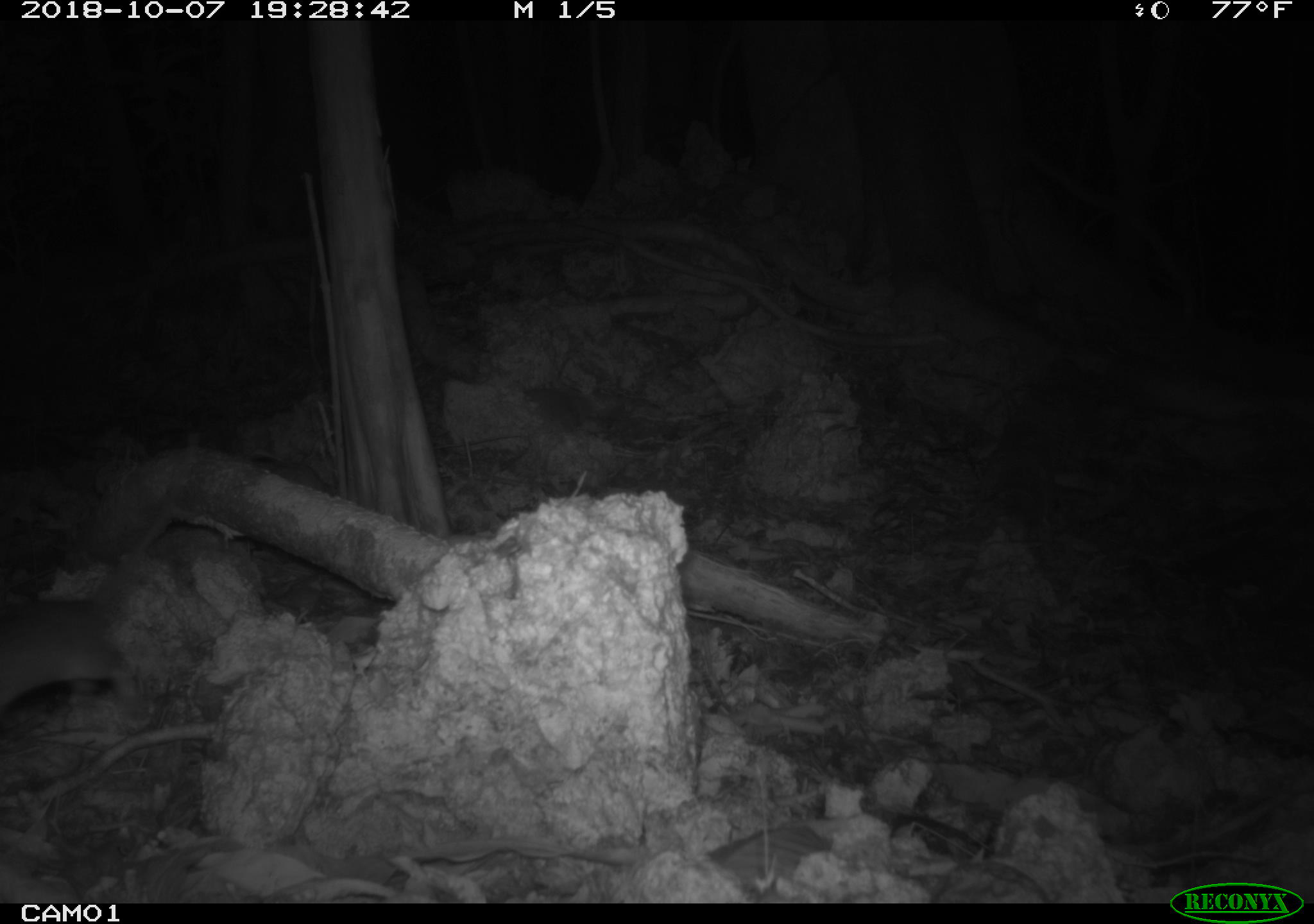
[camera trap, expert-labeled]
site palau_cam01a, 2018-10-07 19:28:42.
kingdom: Animalia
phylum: Chordata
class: Mammalia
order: Rodentia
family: Muridae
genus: Rattus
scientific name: Rattus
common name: rat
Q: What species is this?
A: Rat (Rattus).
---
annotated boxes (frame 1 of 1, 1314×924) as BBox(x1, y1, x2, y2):
rat: BBox(0, 425, 217, 773)